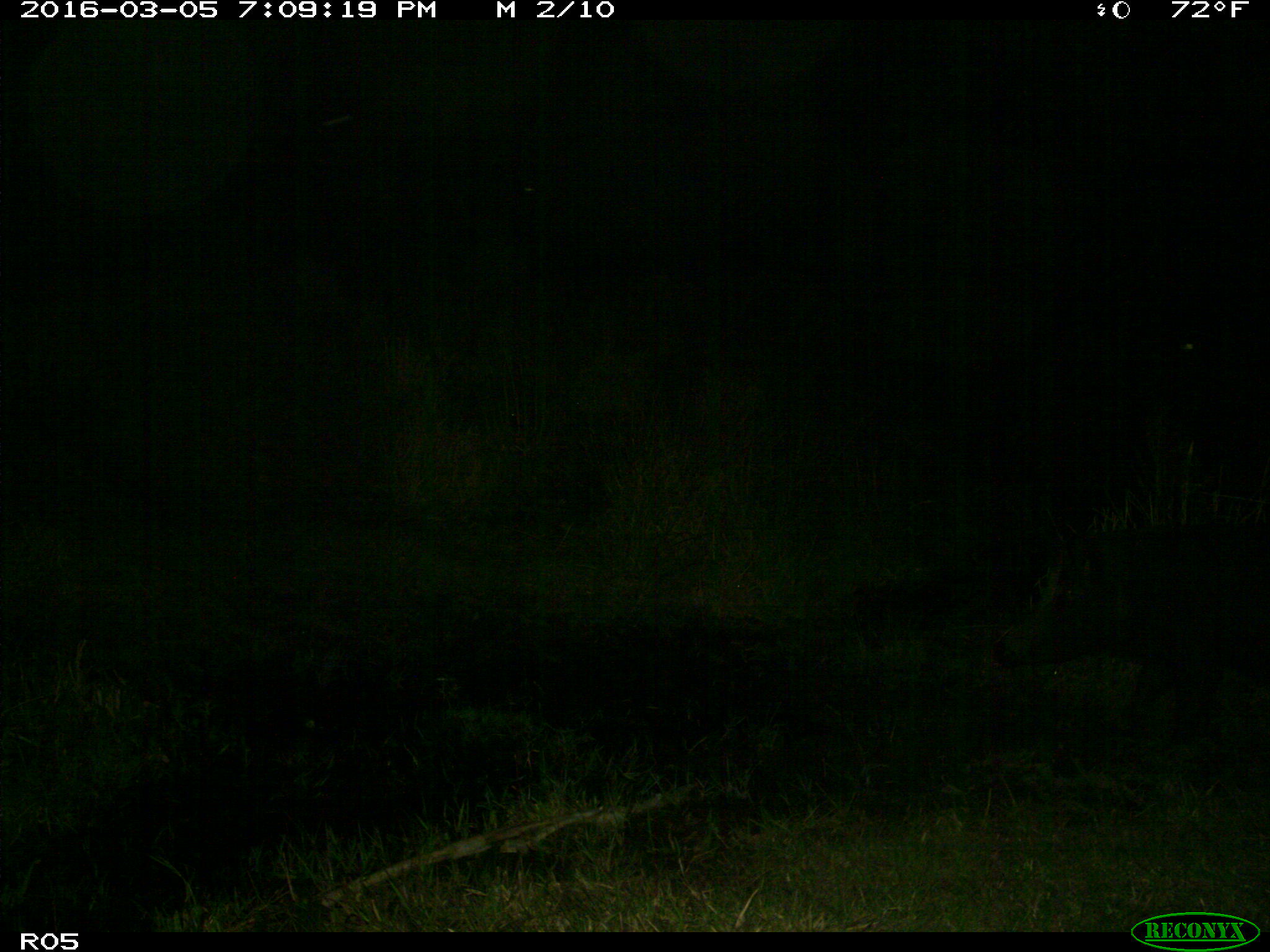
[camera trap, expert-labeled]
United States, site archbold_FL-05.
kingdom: Animalia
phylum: Chordata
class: Mammalia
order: Artiodactyla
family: Suidae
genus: Sus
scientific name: Sus scrofa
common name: wild boar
Sus scrofa (wild boar).